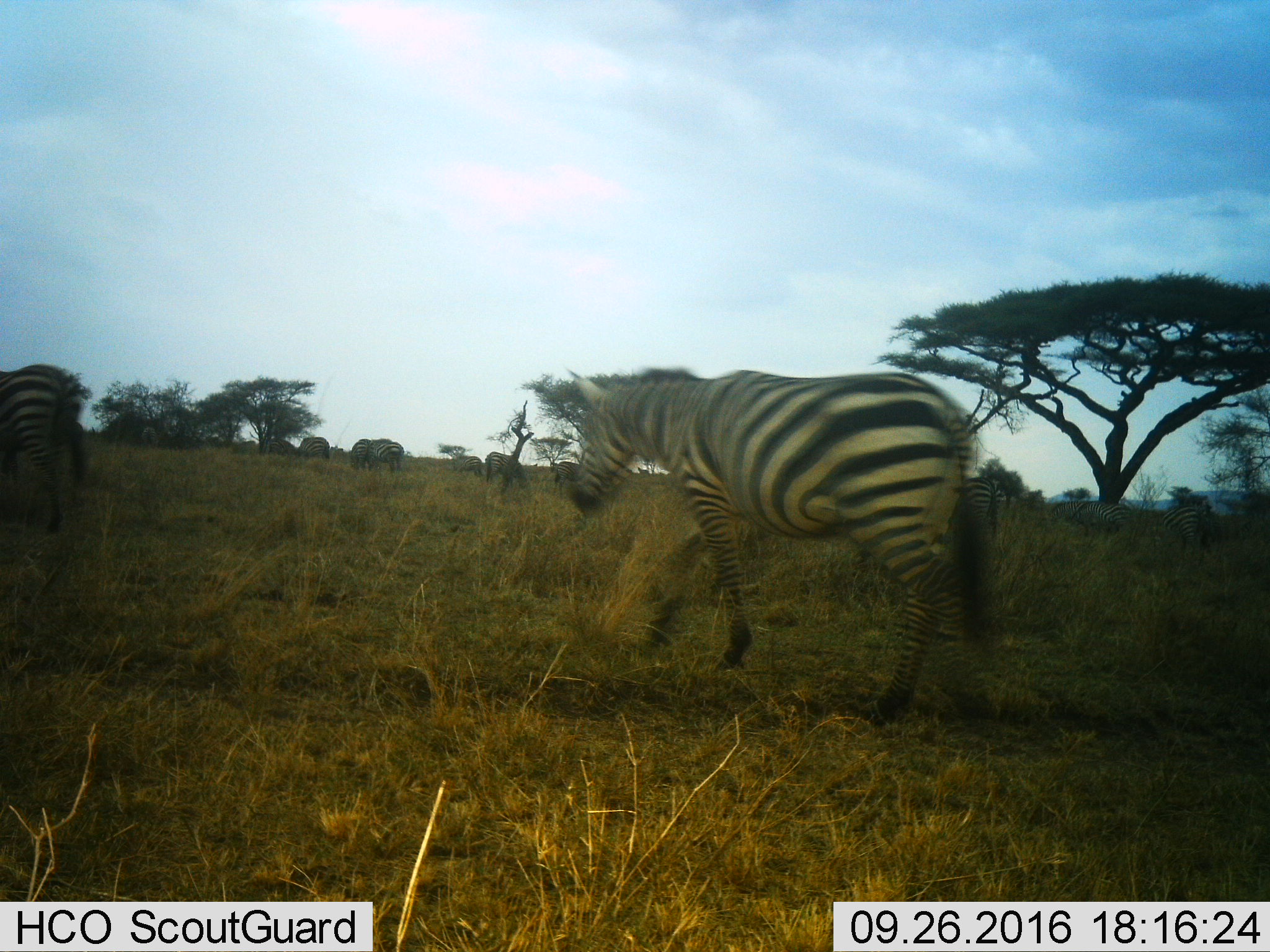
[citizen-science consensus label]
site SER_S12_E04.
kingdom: Animalia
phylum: Chordata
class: Mammalia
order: Perissodactyla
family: Equidae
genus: Equus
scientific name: Equus quagga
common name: plains zebra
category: zebraplains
Zebraplains (plains zebra) (Equus quagga), count 11-50. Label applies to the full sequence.